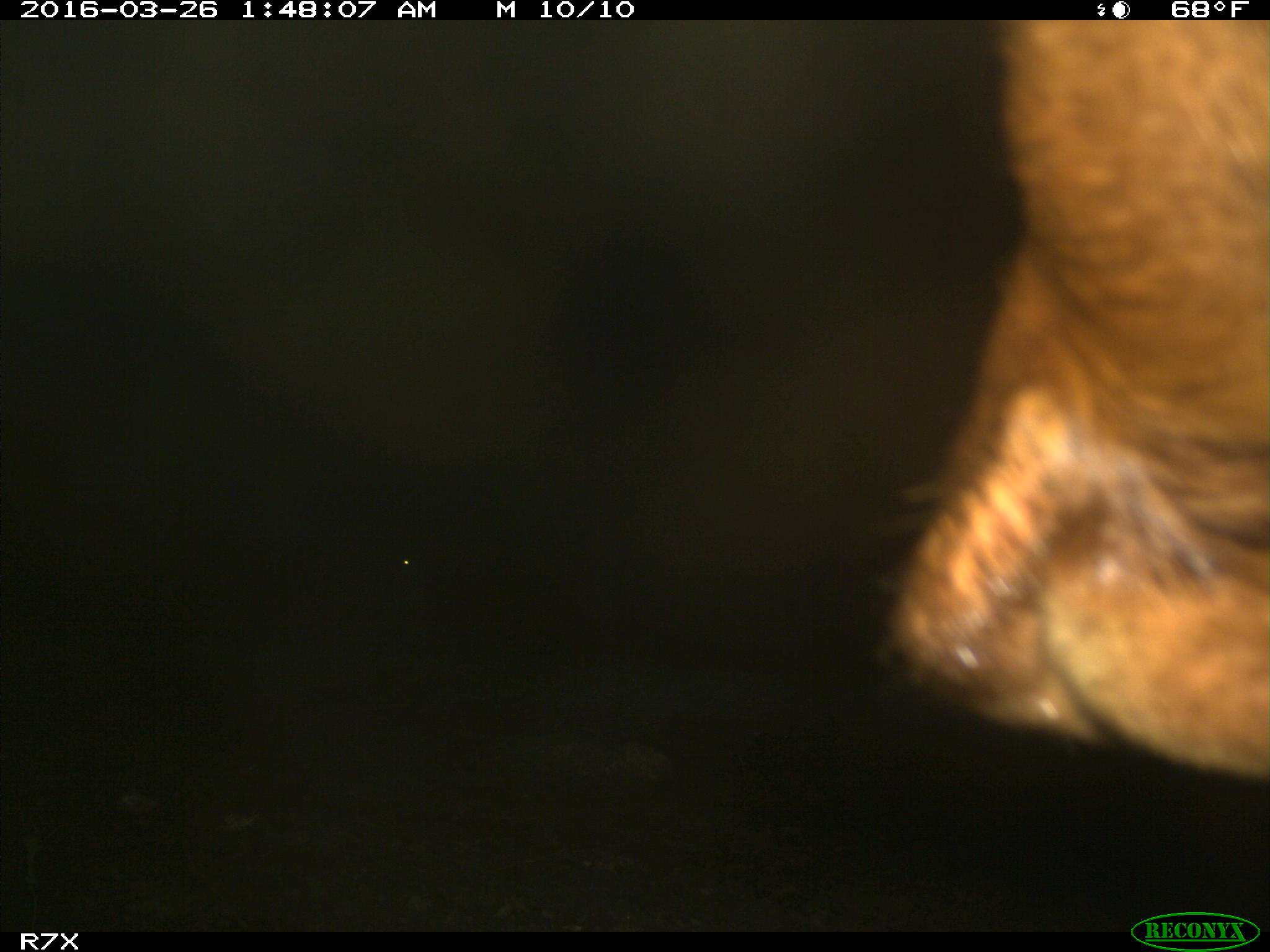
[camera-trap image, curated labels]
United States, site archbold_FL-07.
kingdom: Animalia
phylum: Chordata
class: Mammalia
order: Artiodactyla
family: Bovidae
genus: Bos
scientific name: Bos taurus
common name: domestic cow